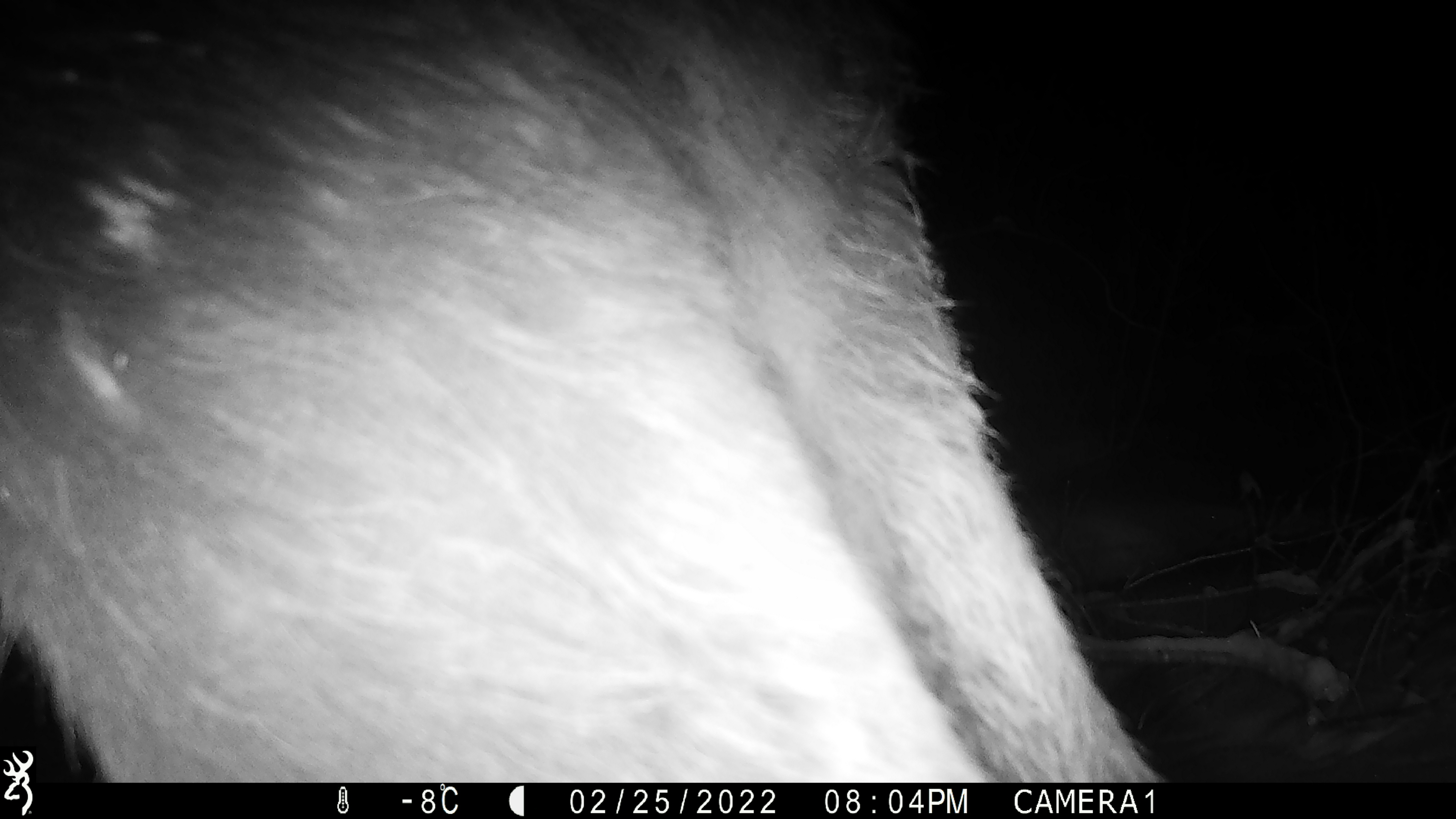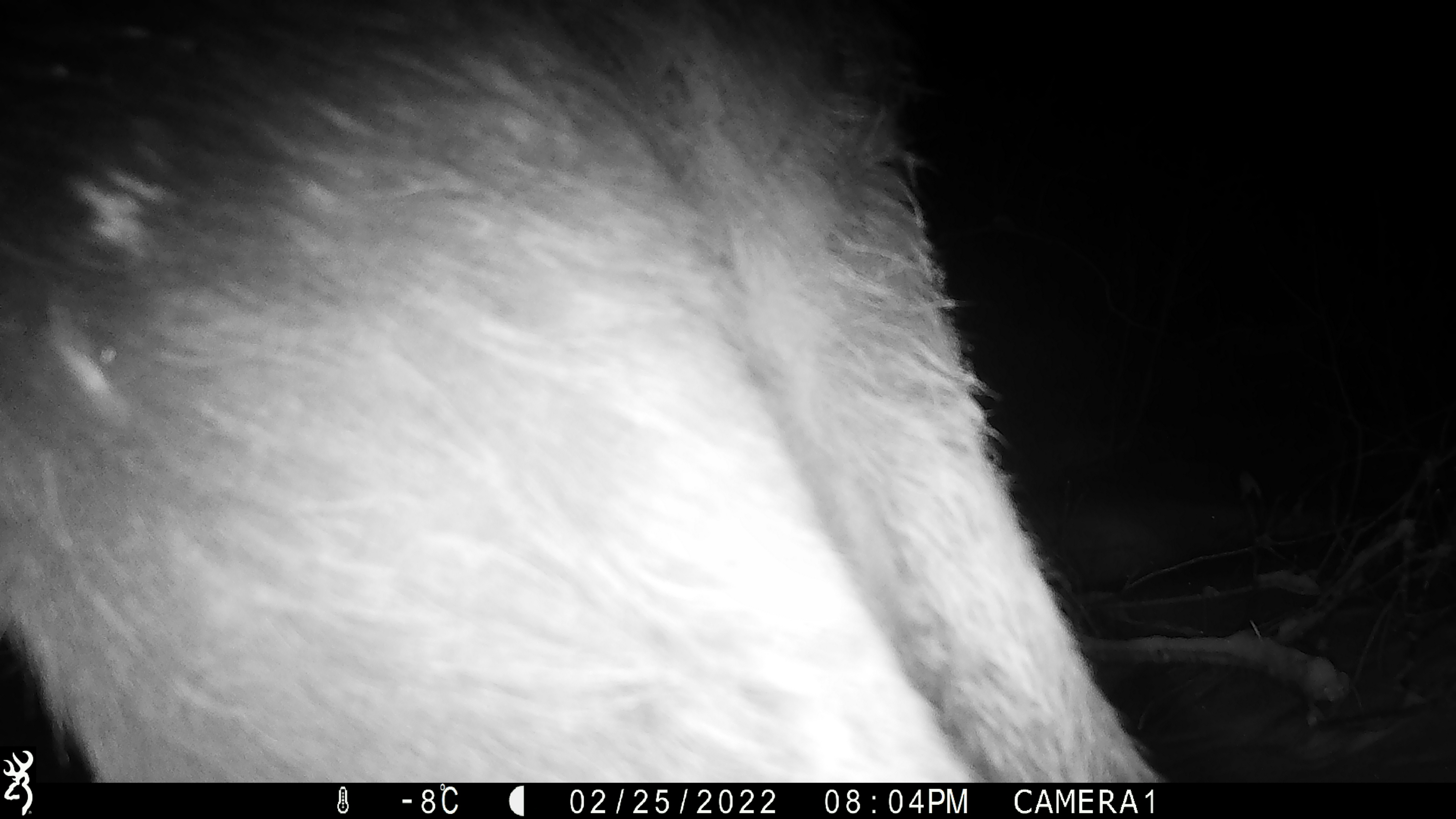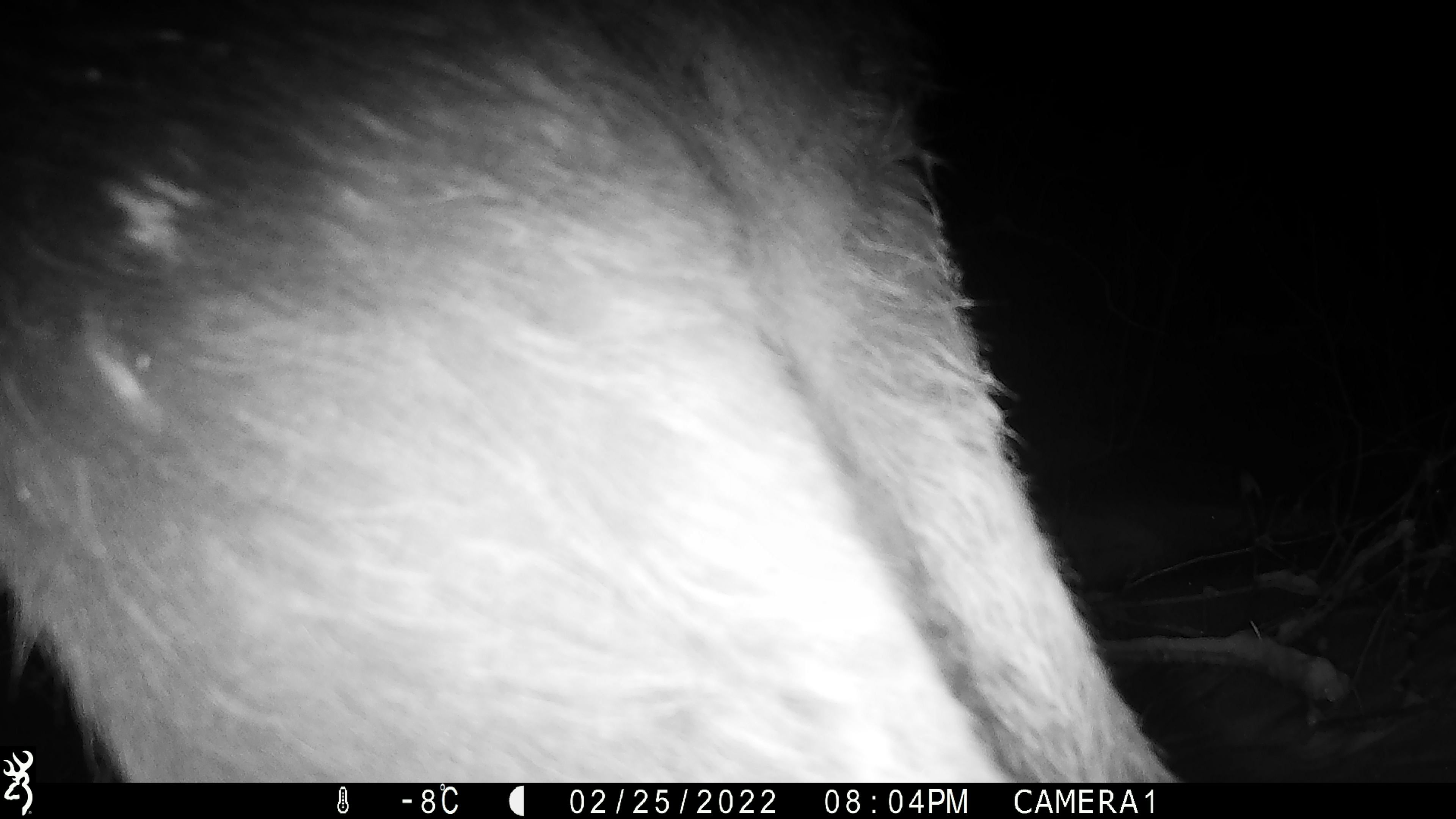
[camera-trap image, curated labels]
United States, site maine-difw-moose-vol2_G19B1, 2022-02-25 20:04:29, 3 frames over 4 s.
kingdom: Animalia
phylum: Chordata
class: Mammalia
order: Artiodactyla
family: Cervidae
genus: Alces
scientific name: Alces alces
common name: moose